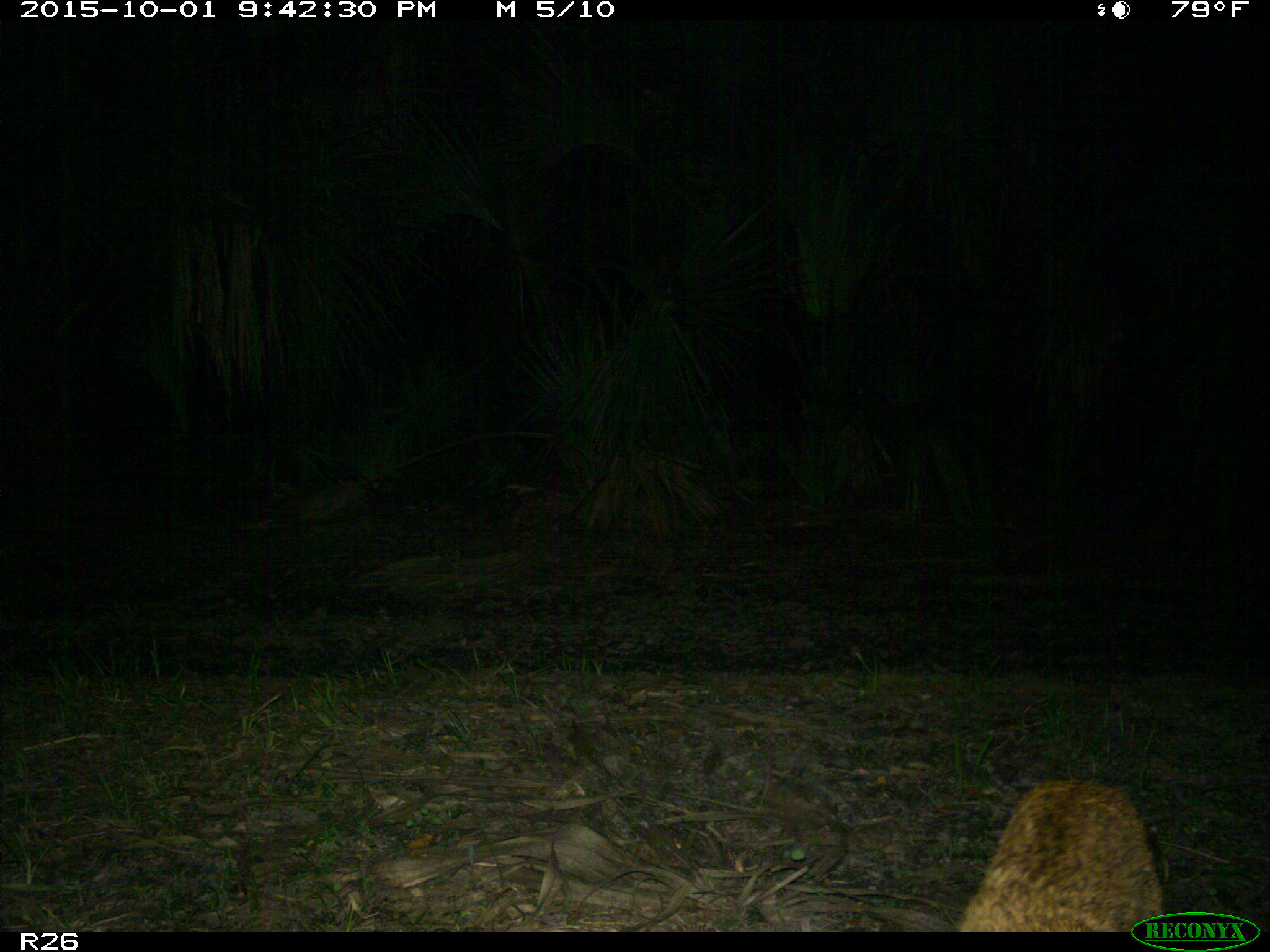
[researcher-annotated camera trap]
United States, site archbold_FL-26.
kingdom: Animalia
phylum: Chordata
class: Mammalia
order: Carnivora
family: Felidae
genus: Lynx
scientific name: Lynx rufus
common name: bobcat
Lynx rufus (bobcat).